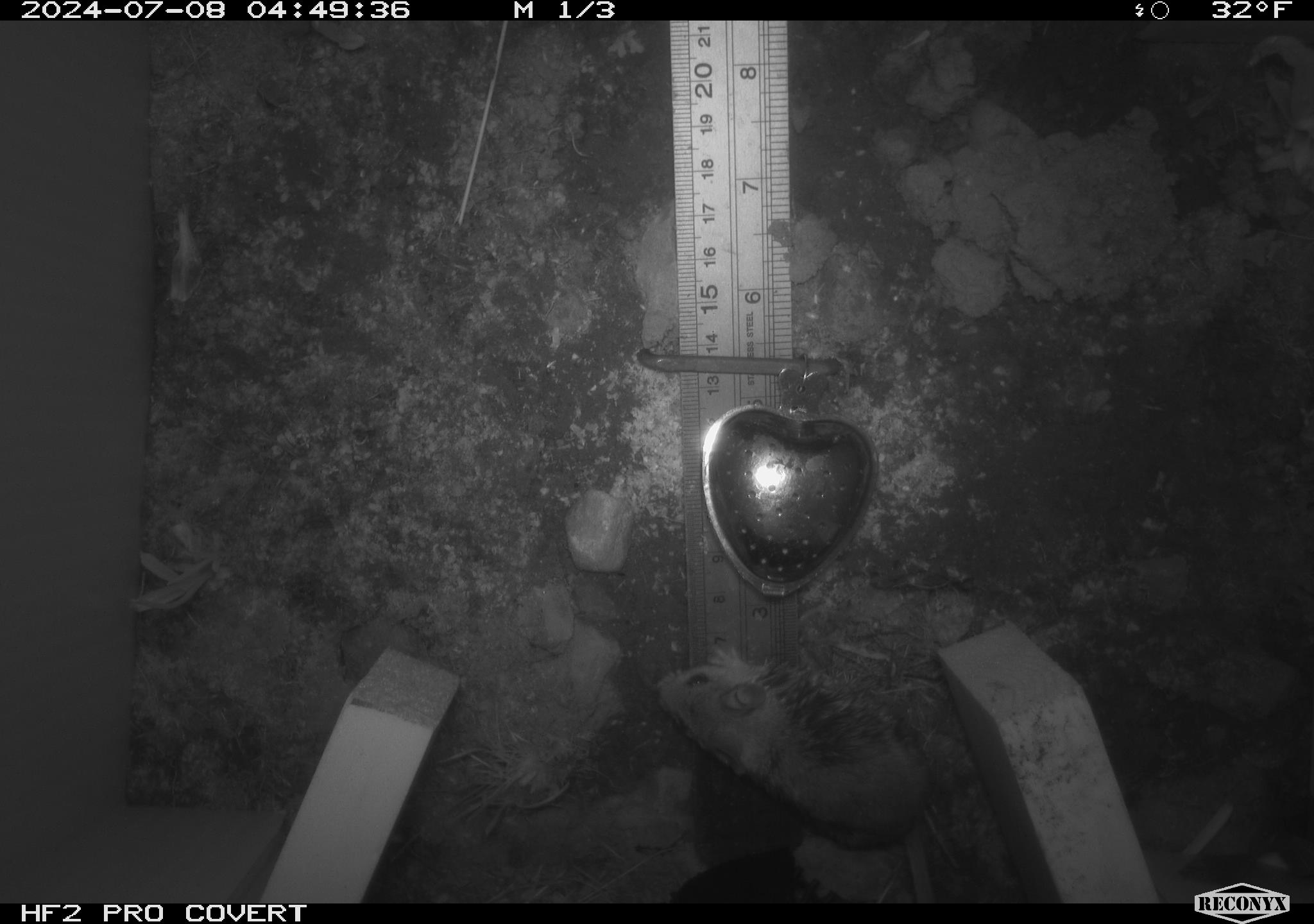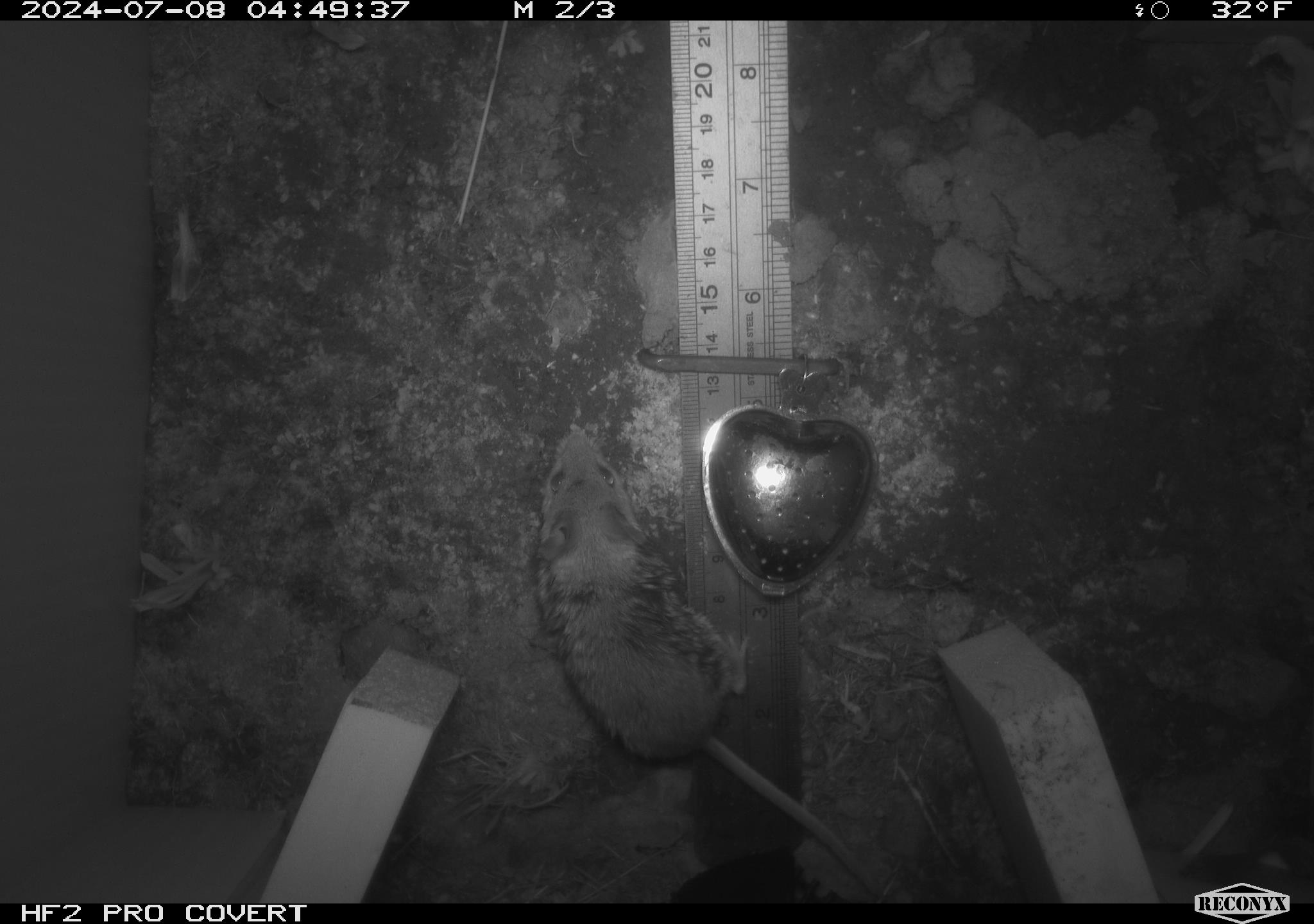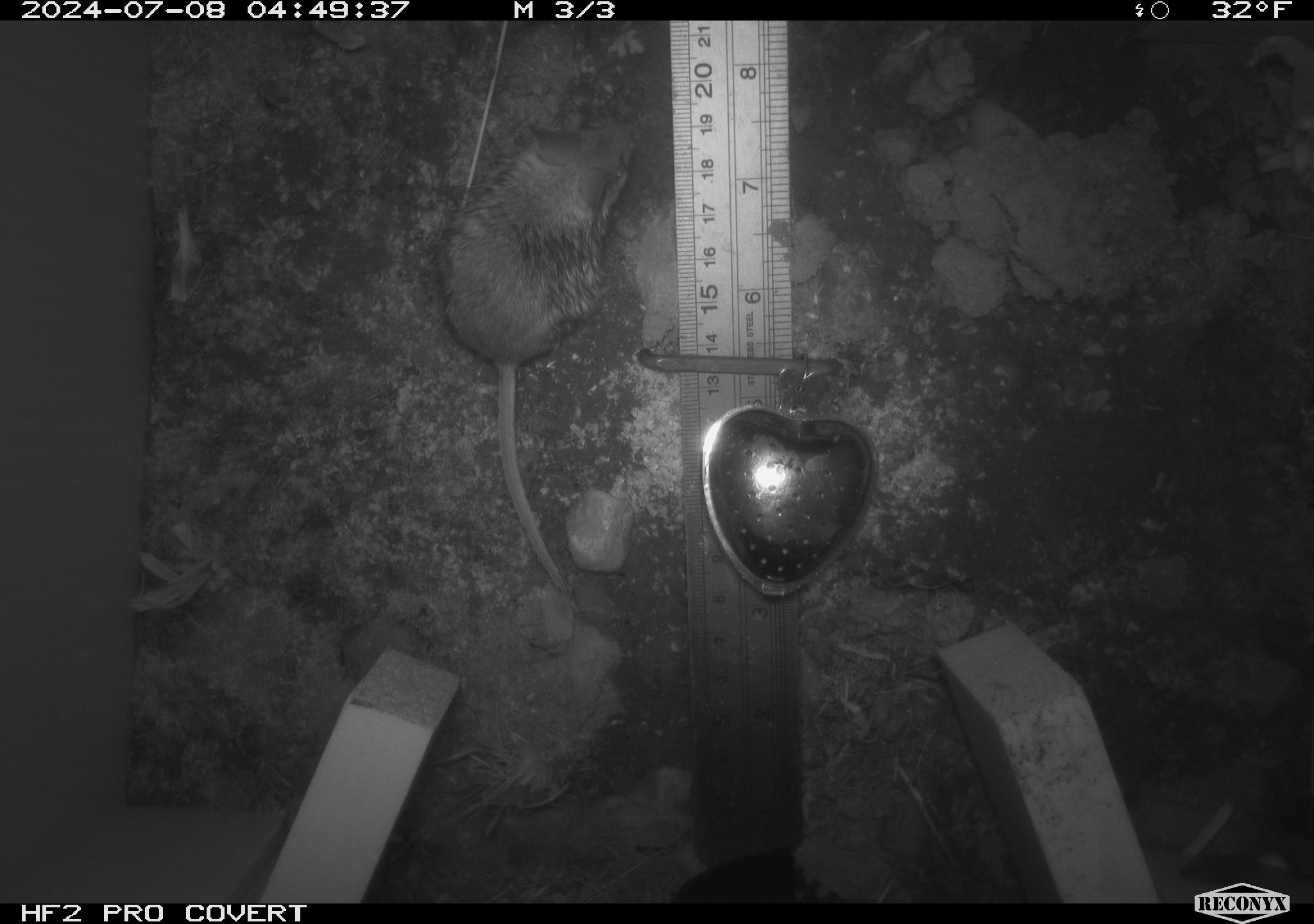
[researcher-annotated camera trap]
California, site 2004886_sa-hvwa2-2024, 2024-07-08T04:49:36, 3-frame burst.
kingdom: Animalia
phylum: Chordata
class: Mammalia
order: Rodentia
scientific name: Rodentia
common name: mouse species